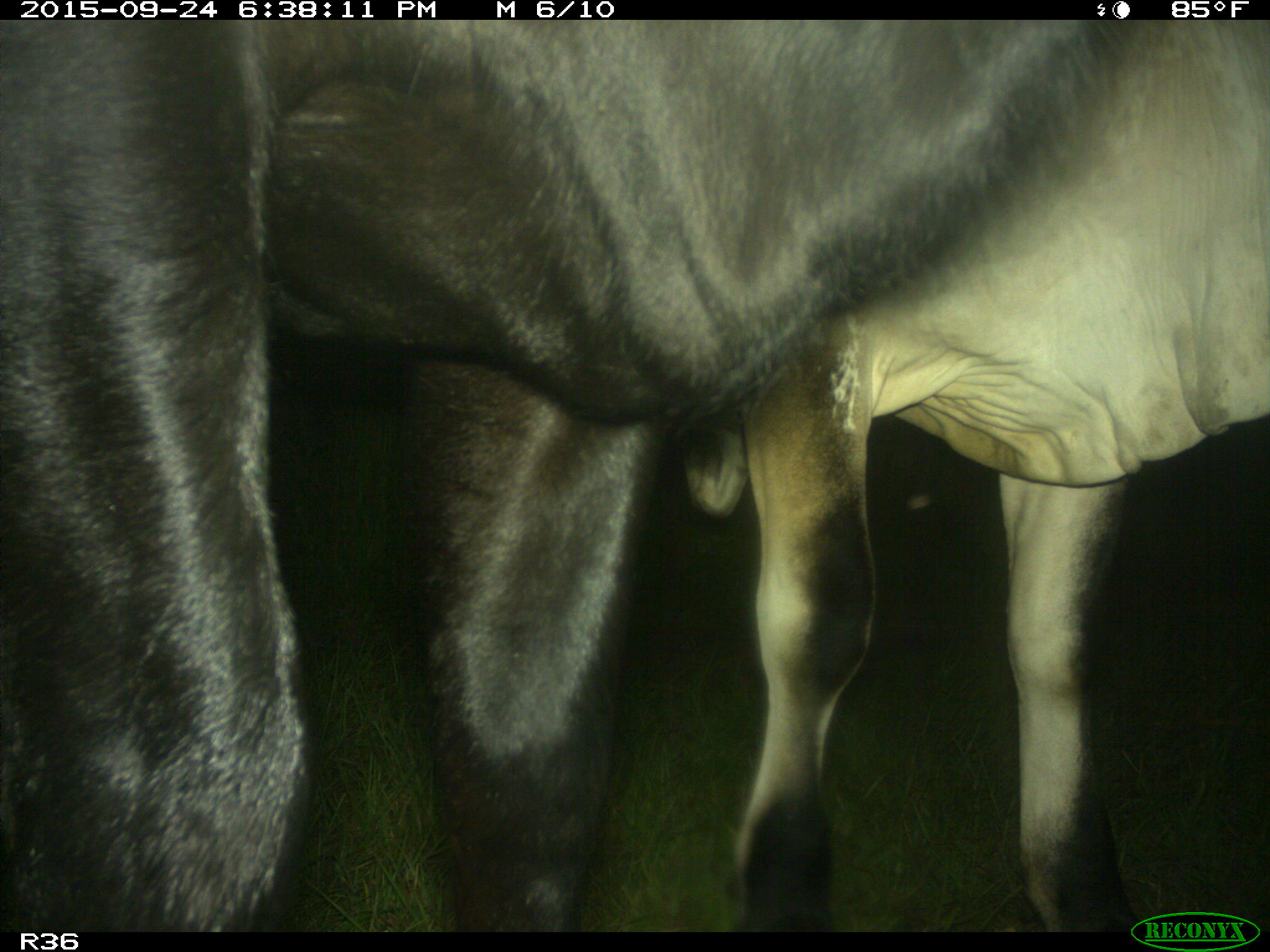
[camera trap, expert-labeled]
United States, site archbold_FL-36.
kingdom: Animalia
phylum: Chordata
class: Mammalia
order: Artiodactyla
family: Bovidae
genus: Bos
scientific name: Bos taurus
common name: domestic cow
Bos taurus (domestic cow).